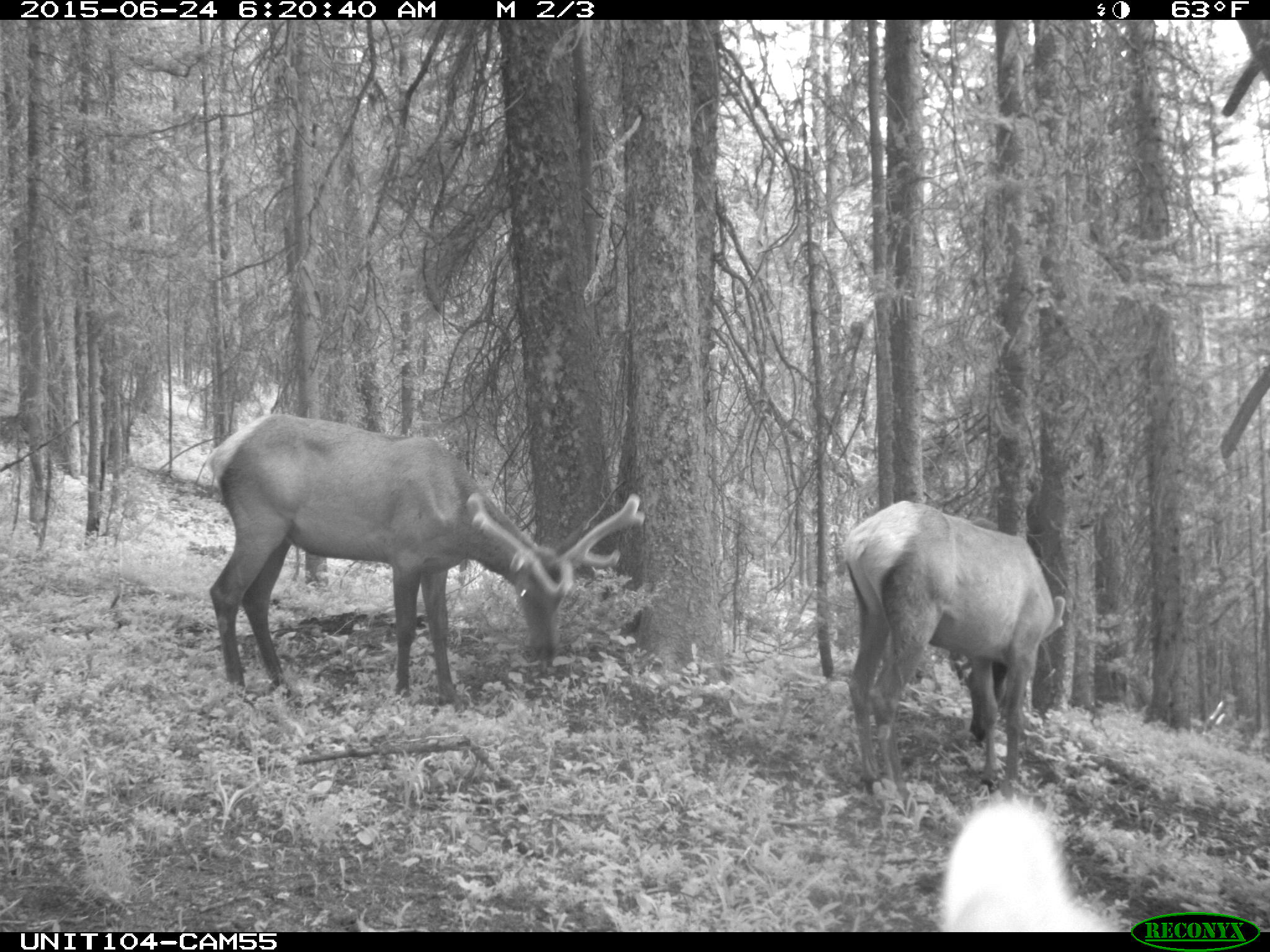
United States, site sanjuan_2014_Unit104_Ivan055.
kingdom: Animalia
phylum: Chordata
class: Mammalia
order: Artiodactyla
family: Cervidae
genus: Cervus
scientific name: Cervus elaphus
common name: red deer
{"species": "Cervus elaphus (red deer)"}